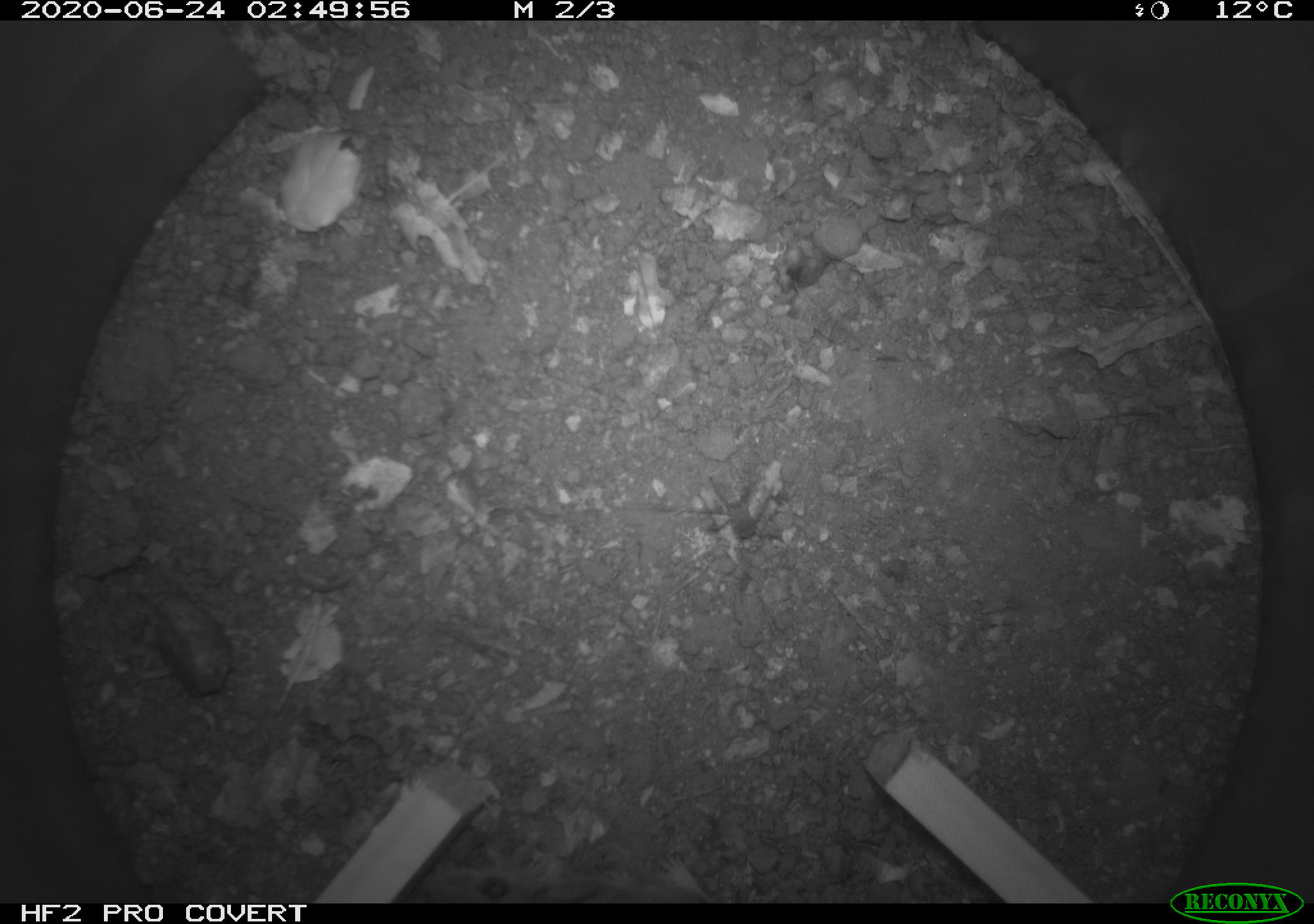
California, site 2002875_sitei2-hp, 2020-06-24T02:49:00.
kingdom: Animalia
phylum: Chordata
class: Mammalia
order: Rodentia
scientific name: Rodentia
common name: mouse species